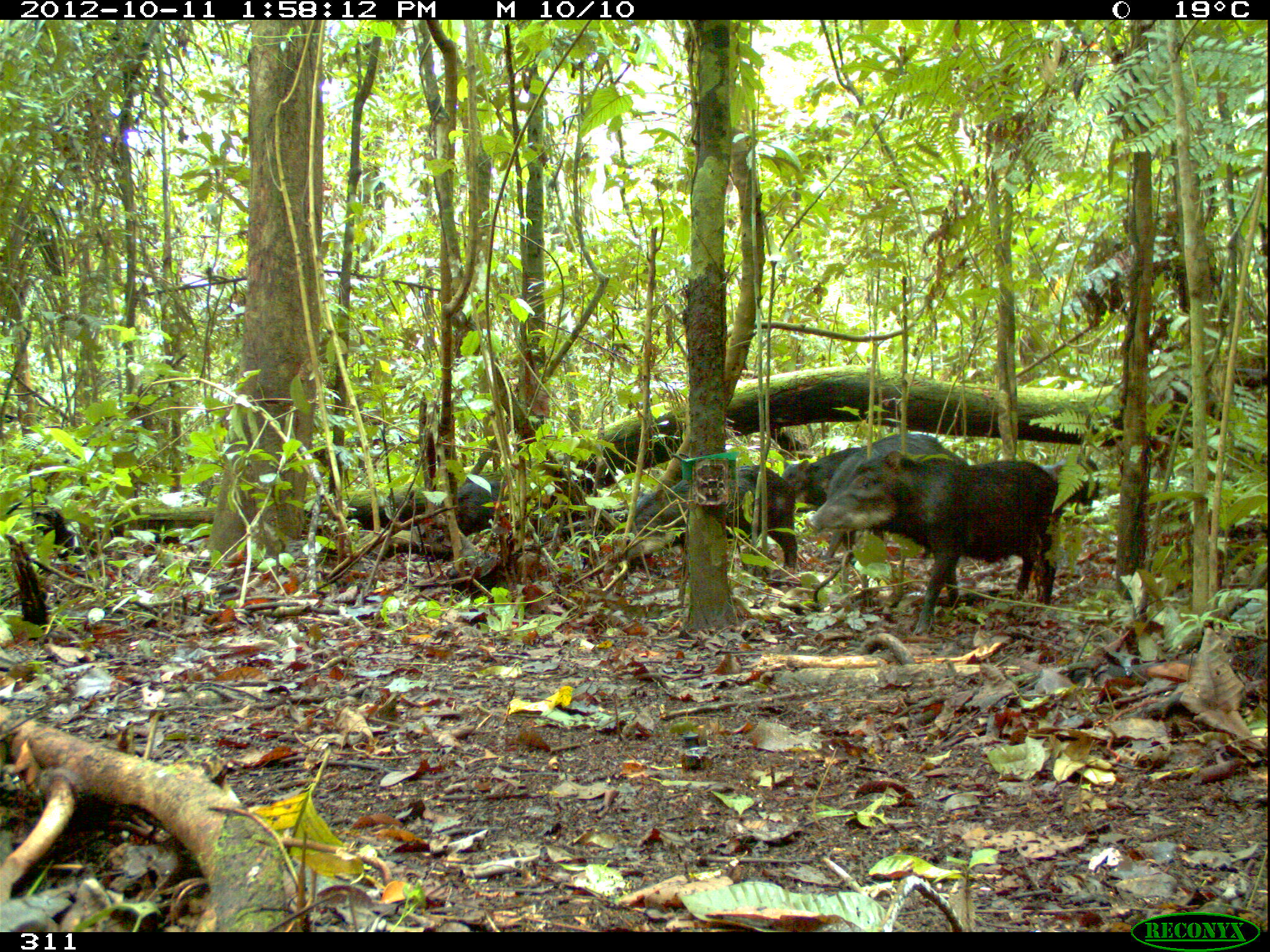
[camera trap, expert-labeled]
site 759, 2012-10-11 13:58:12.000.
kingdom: Animalia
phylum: Chordata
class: Mammalia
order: Artiodactyla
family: Tayassuidae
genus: Tayassu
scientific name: Tayassu pecari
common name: white-lipped peccary